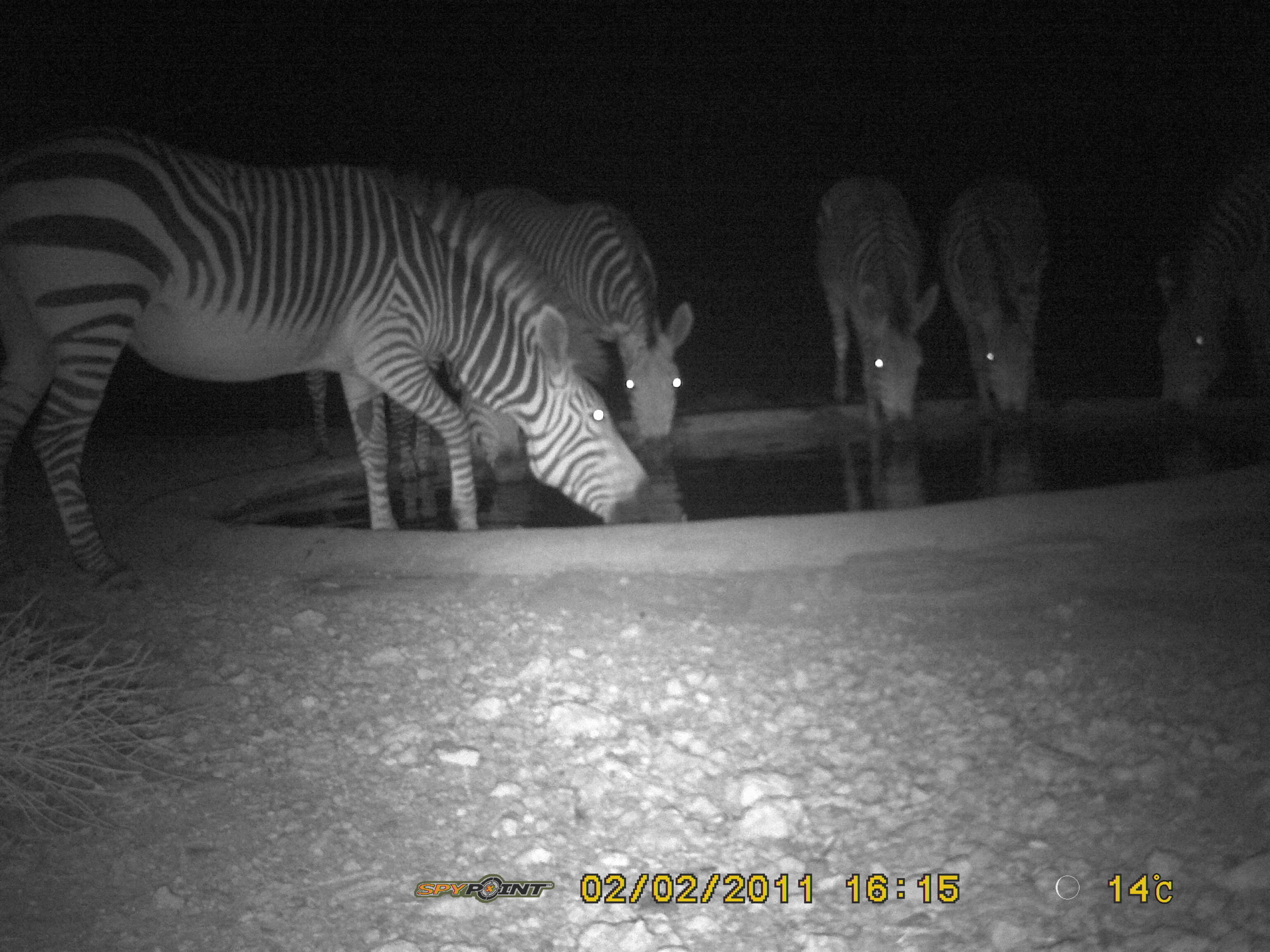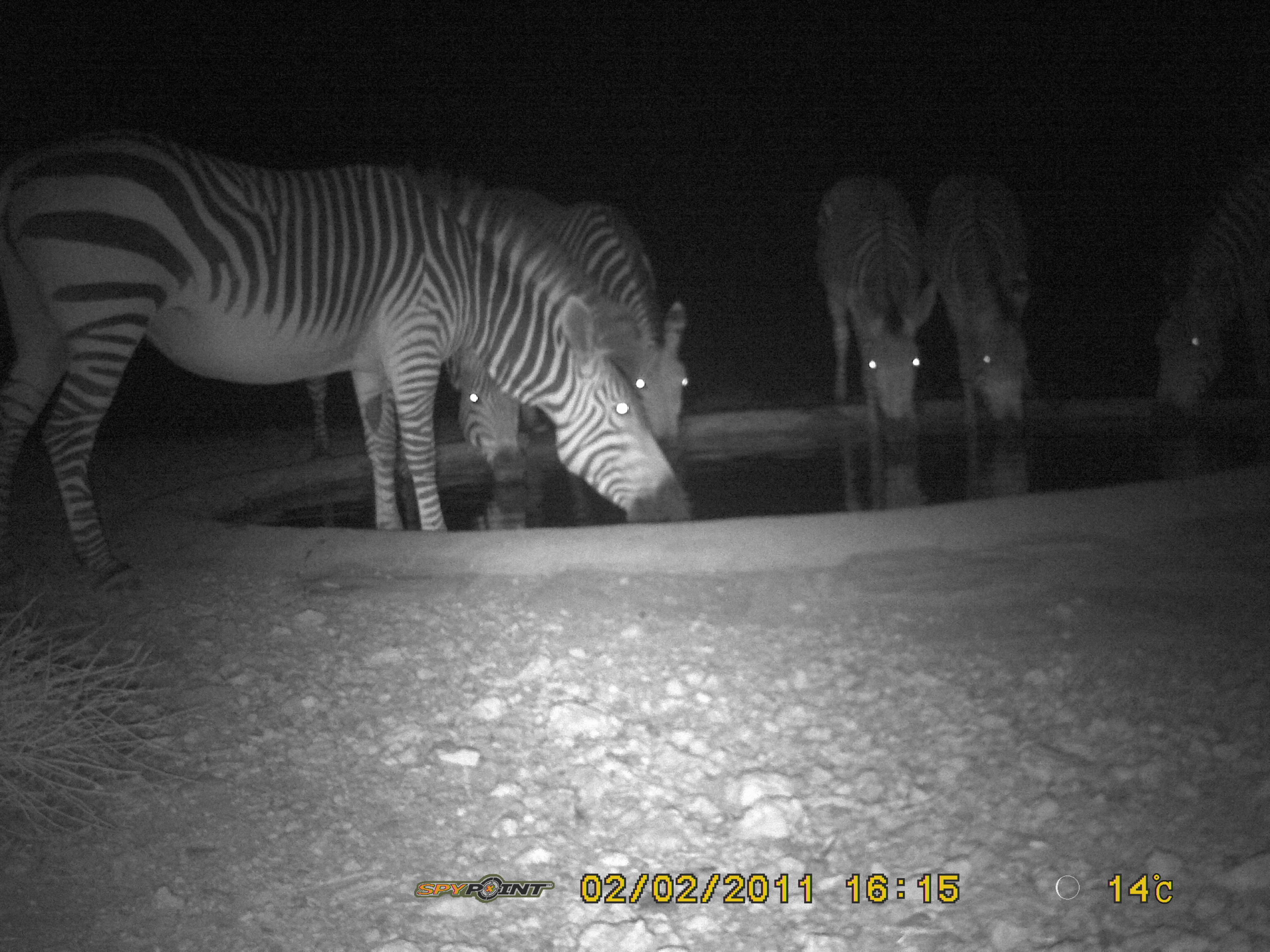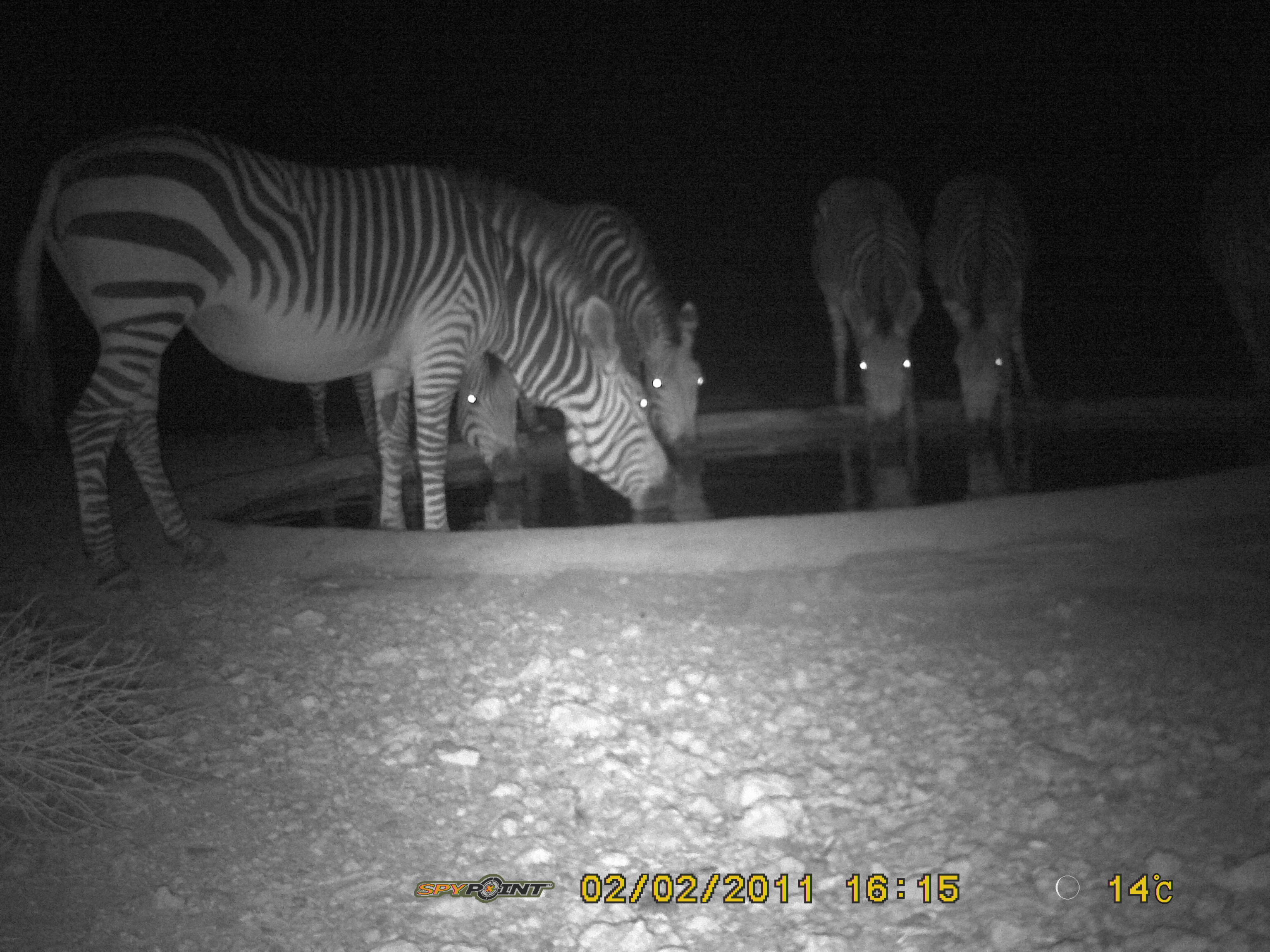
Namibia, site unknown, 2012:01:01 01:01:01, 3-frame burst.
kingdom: Animalia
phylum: Chordata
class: Mammalia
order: Perissodactyla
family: Equidae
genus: Equus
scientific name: Equus zebra hartmannae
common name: hartmann's mountain zebra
Equus zebra hartmannae (hartmann's mountain zebra).